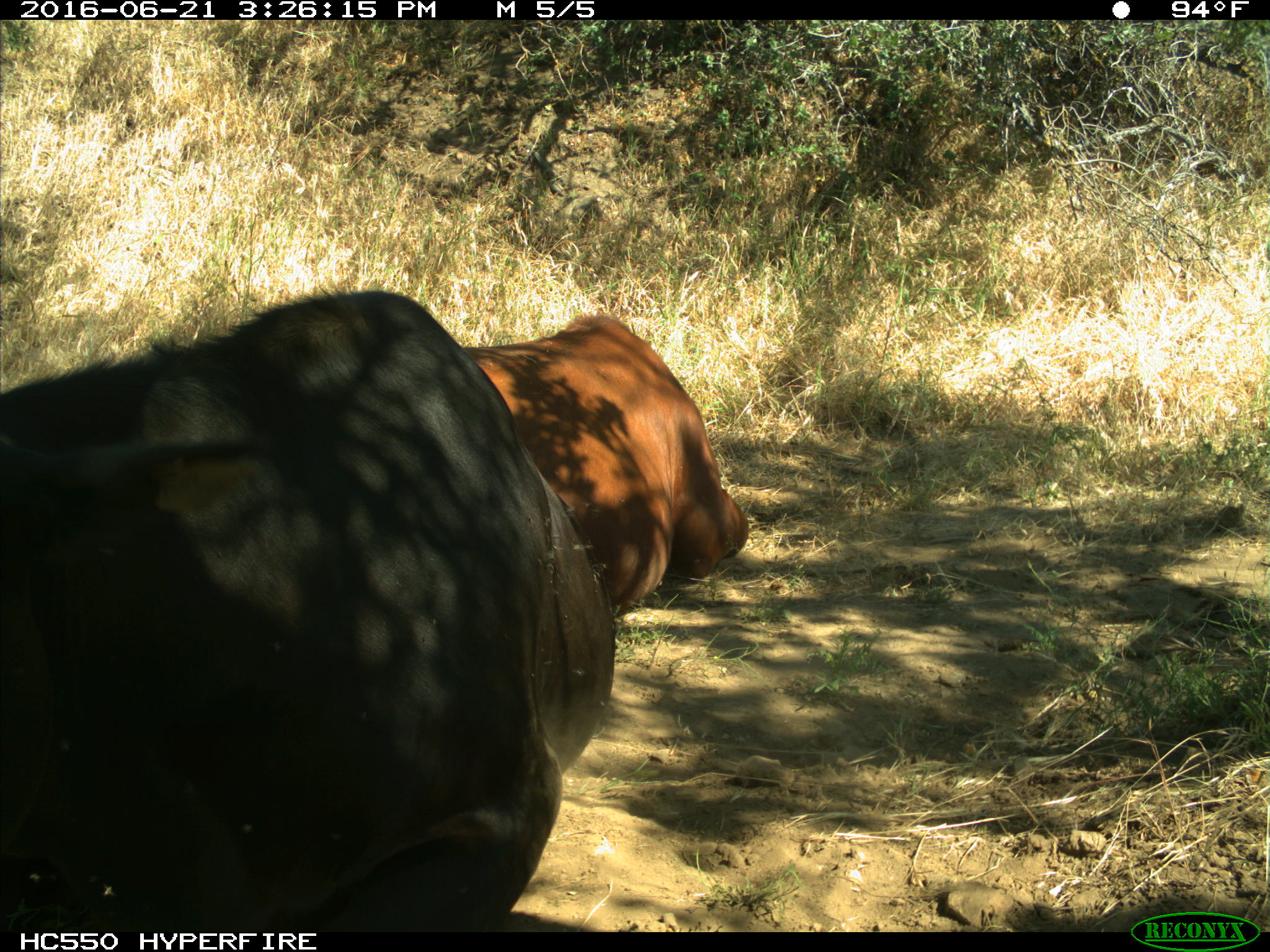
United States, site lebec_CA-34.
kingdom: Animalia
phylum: Chordata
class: Mammalia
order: Artiodactyla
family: Bovidae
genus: Bos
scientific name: Bos taurus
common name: domestic cow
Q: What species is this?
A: Bos taurus (domestic cow).